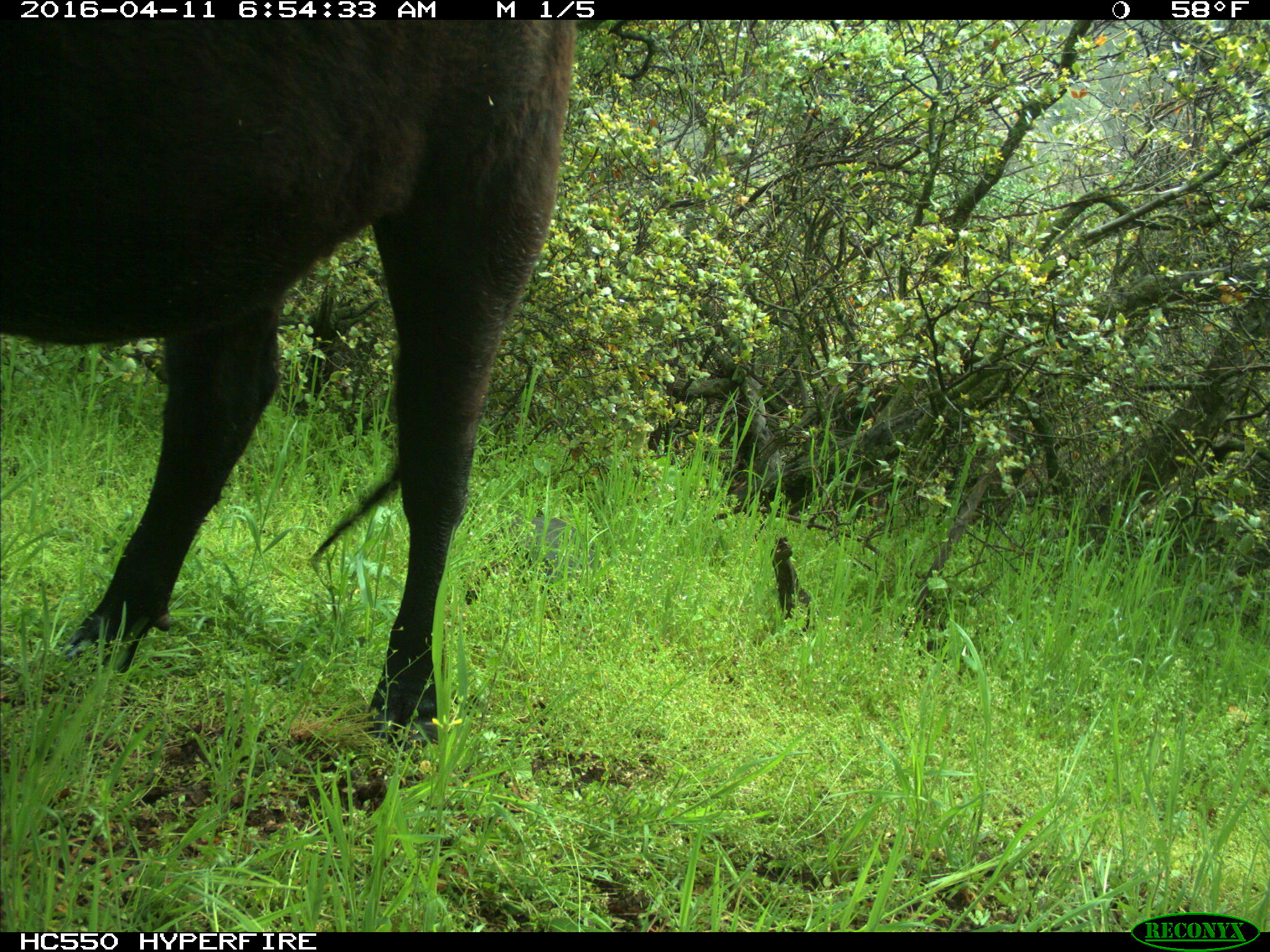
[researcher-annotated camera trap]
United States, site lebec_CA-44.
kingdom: Animalia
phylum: Chordata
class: Mammalia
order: Artiodactyla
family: Bovidae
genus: Bos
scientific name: Bos taurus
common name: domestic cow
Bos taurus (domestic cow).